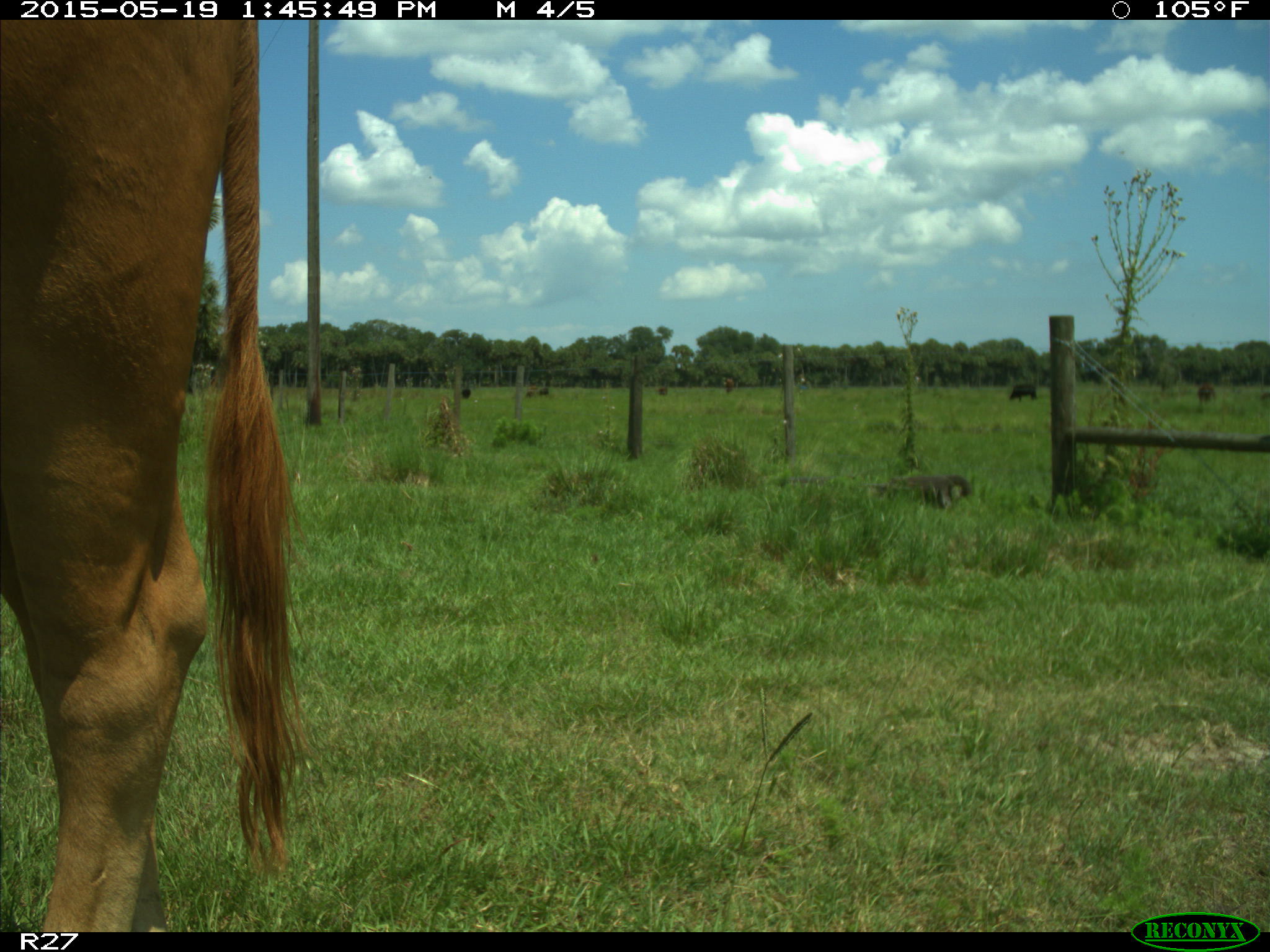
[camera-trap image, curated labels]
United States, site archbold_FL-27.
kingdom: Animalia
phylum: Chordata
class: Mammalia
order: Artiodactyla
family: Bovidae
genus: Bos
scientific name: Bos taurus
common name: domestic cow